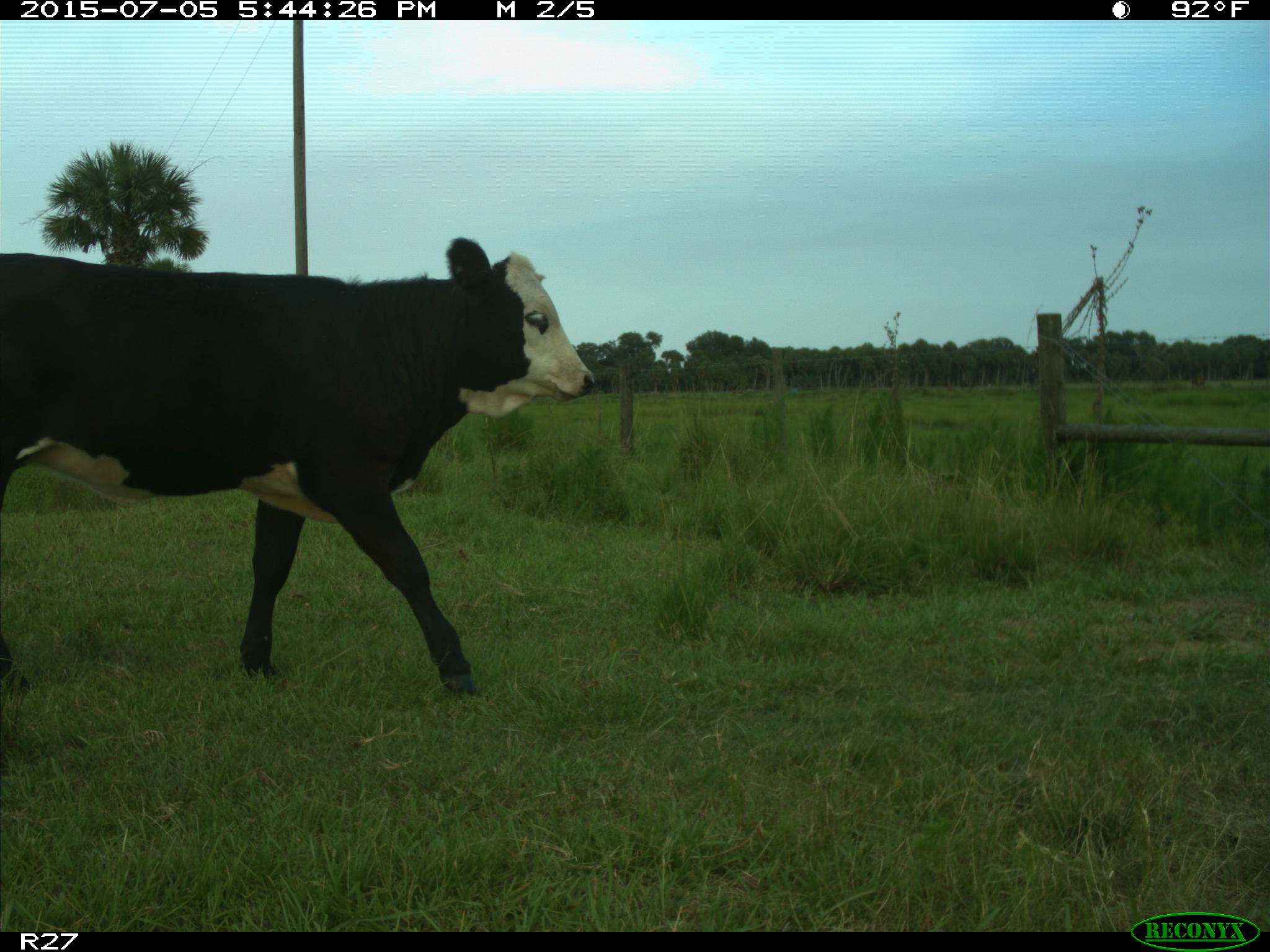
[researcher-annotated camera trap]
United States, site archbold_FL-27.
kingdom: Animalia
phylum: Chordata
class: Mammalia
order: Artiodactyla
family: Bovidae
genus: Bos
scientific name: Bos taurus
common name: domestic cow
Bos taurus (domestic cow).